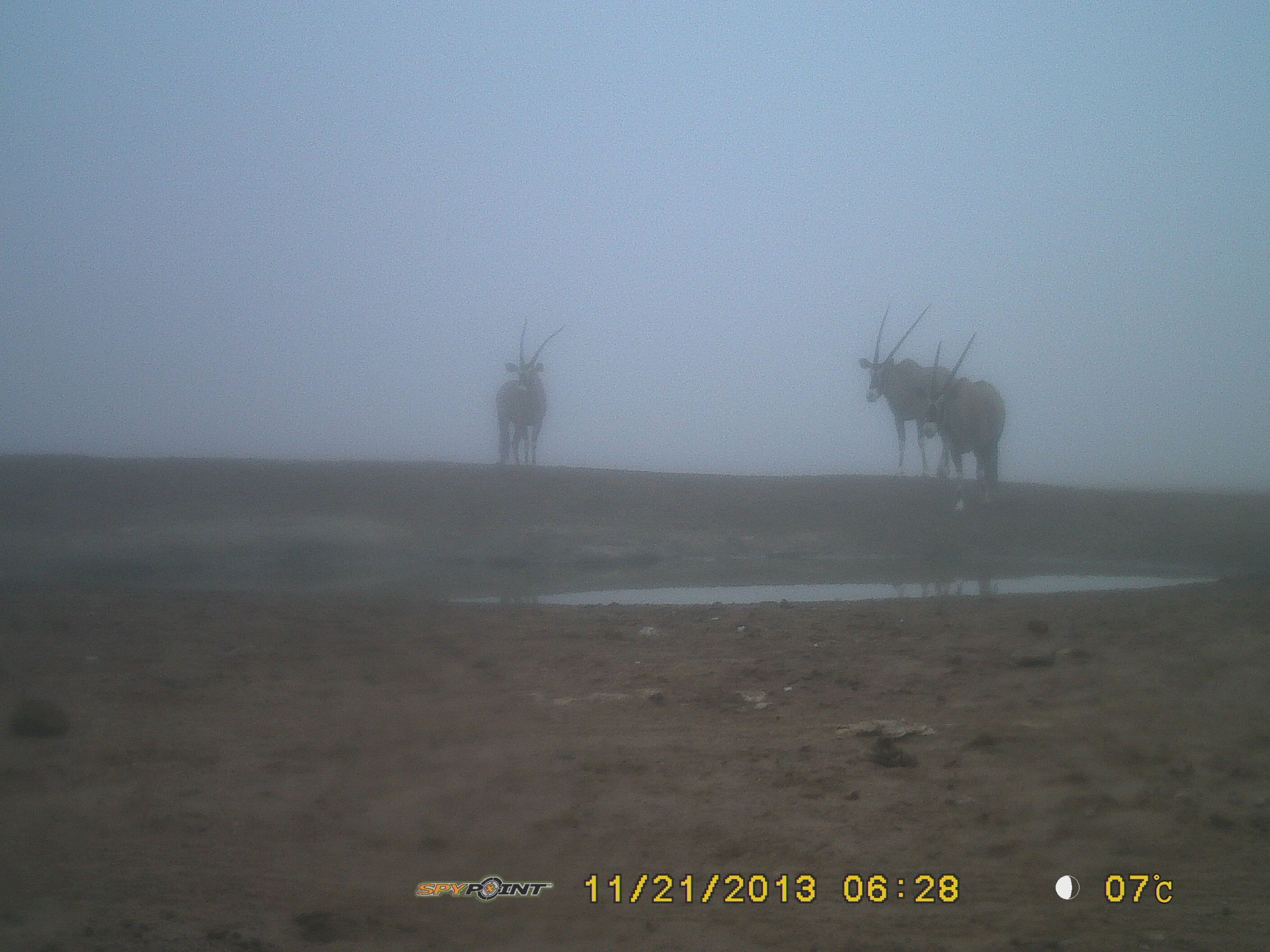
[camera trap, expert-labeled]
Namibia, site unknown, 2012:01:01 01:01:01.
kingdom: Animalia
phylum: Chordata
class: Mammalia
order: Artiodactyla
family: Bovidae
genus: Oryx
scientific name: Oryx gazella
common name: gemsbok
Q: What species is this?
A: Oryx gazella (gemsbok).